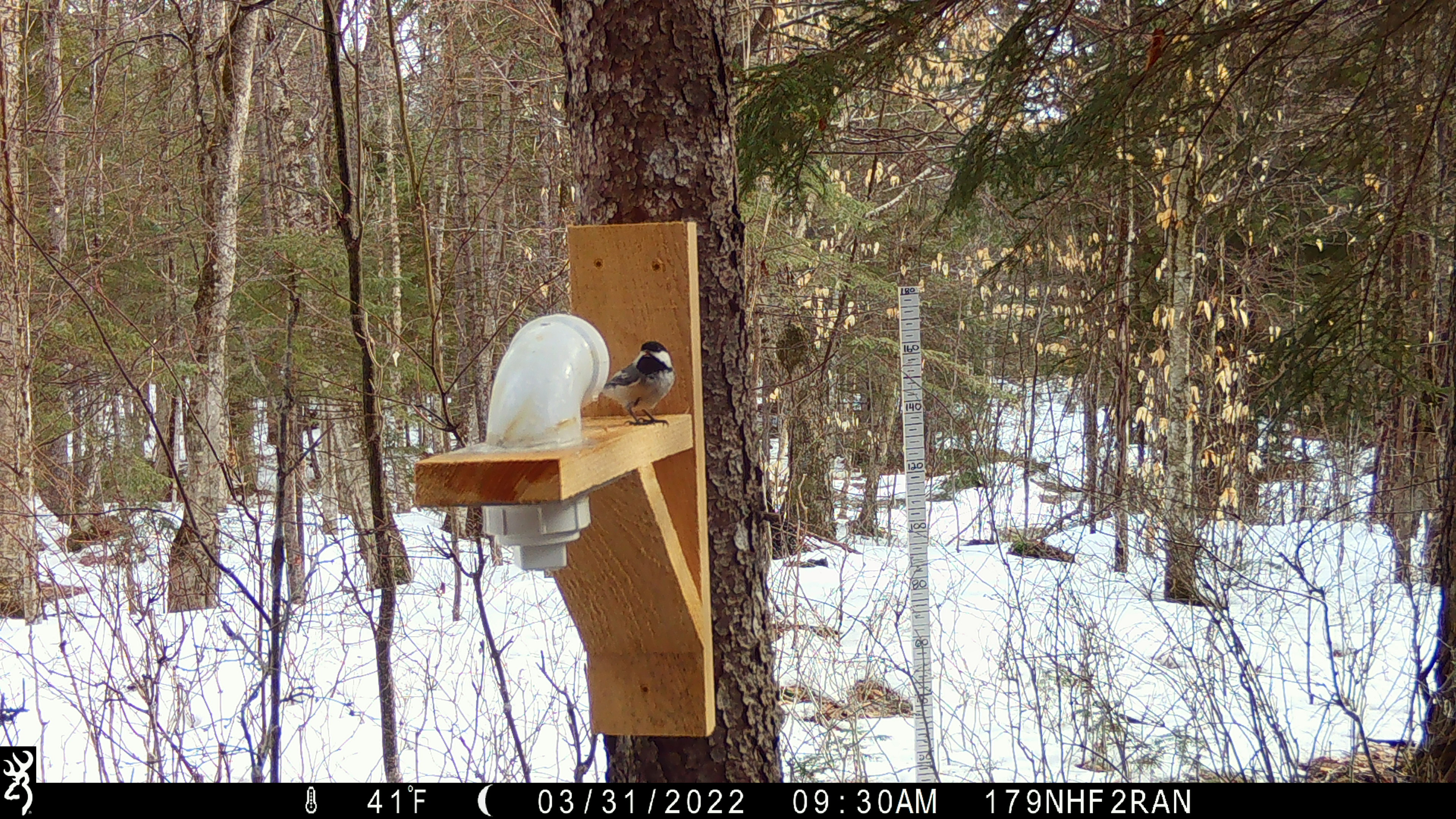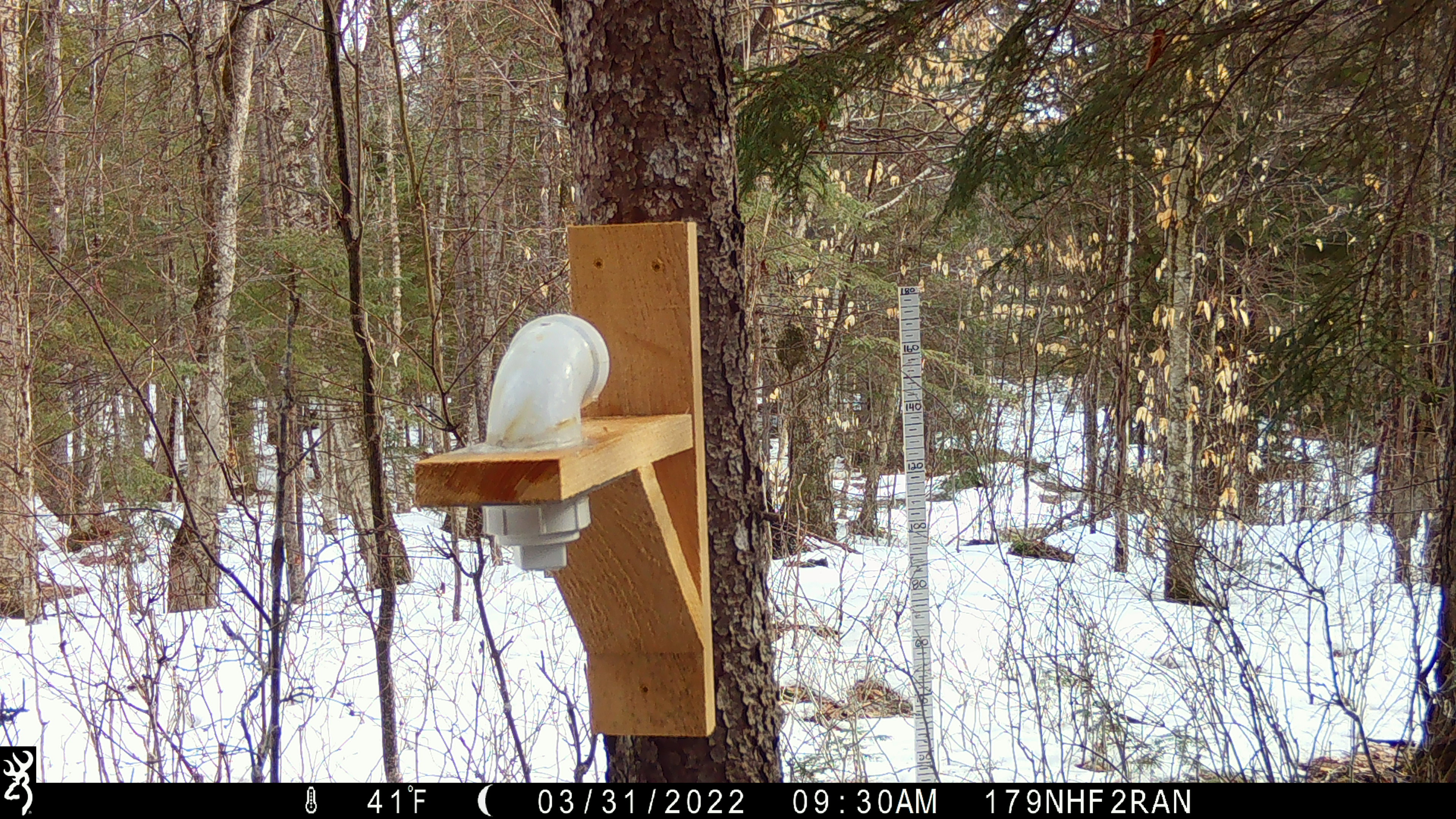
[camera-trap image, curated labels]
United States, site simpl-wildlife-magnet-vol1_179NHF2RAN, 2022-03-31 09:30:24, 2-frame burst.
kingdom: Animalia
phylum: Chordata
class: Aves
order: Passeriformes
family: Paridae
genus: Poecile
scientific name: Poecile atricapillus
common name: black-capped chickadee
Black-capped chickadee (Poecile atricapillus).